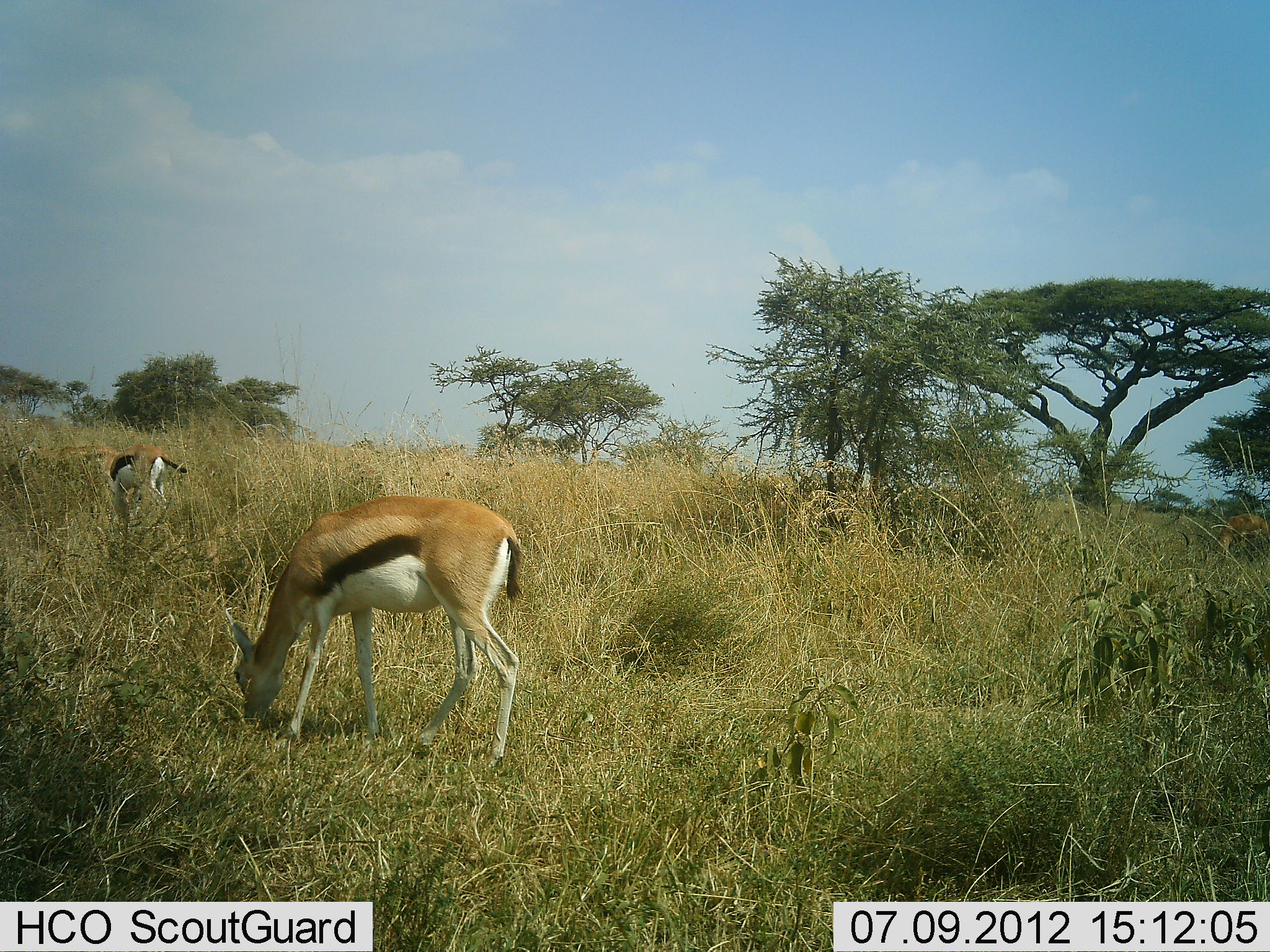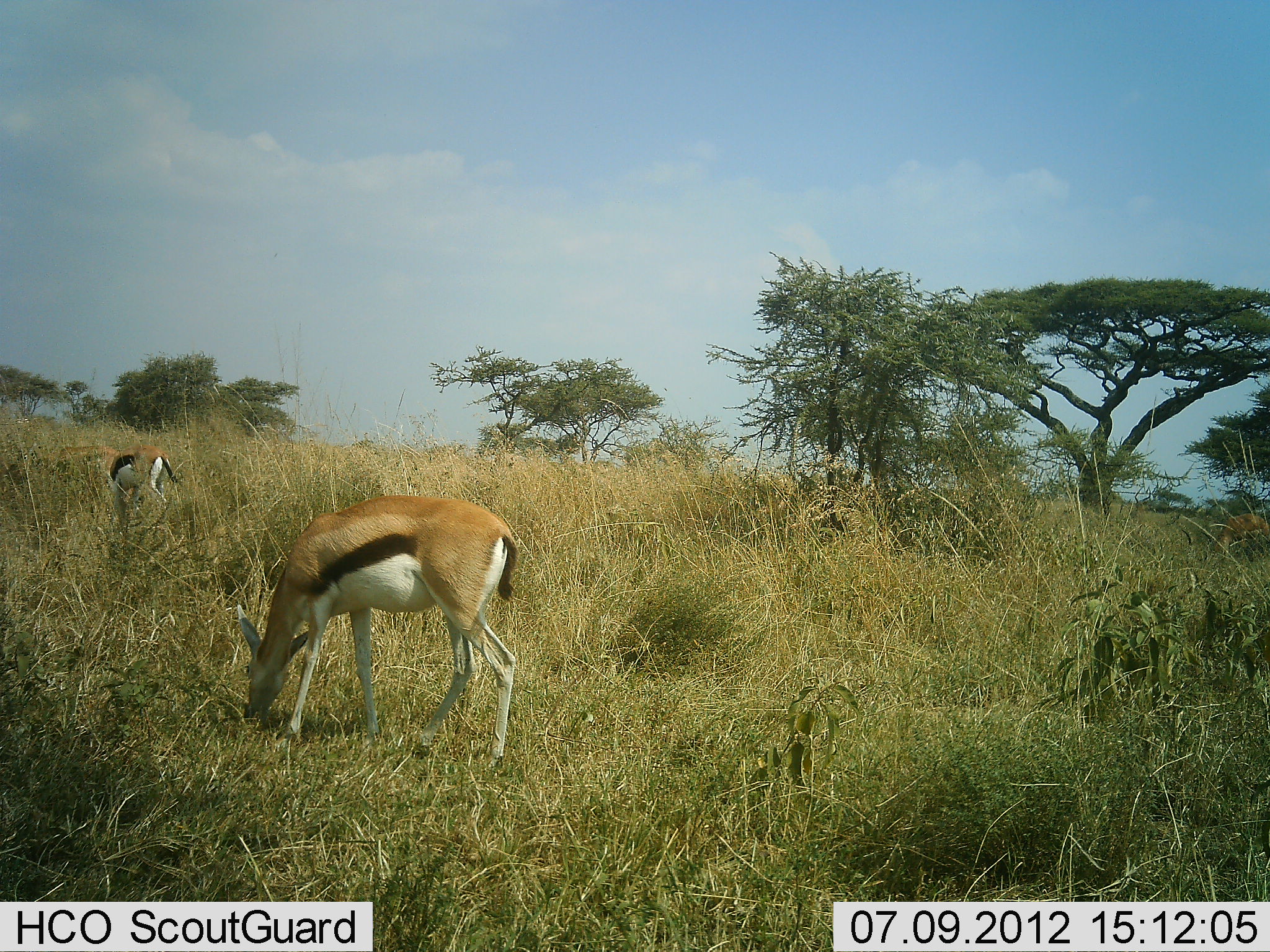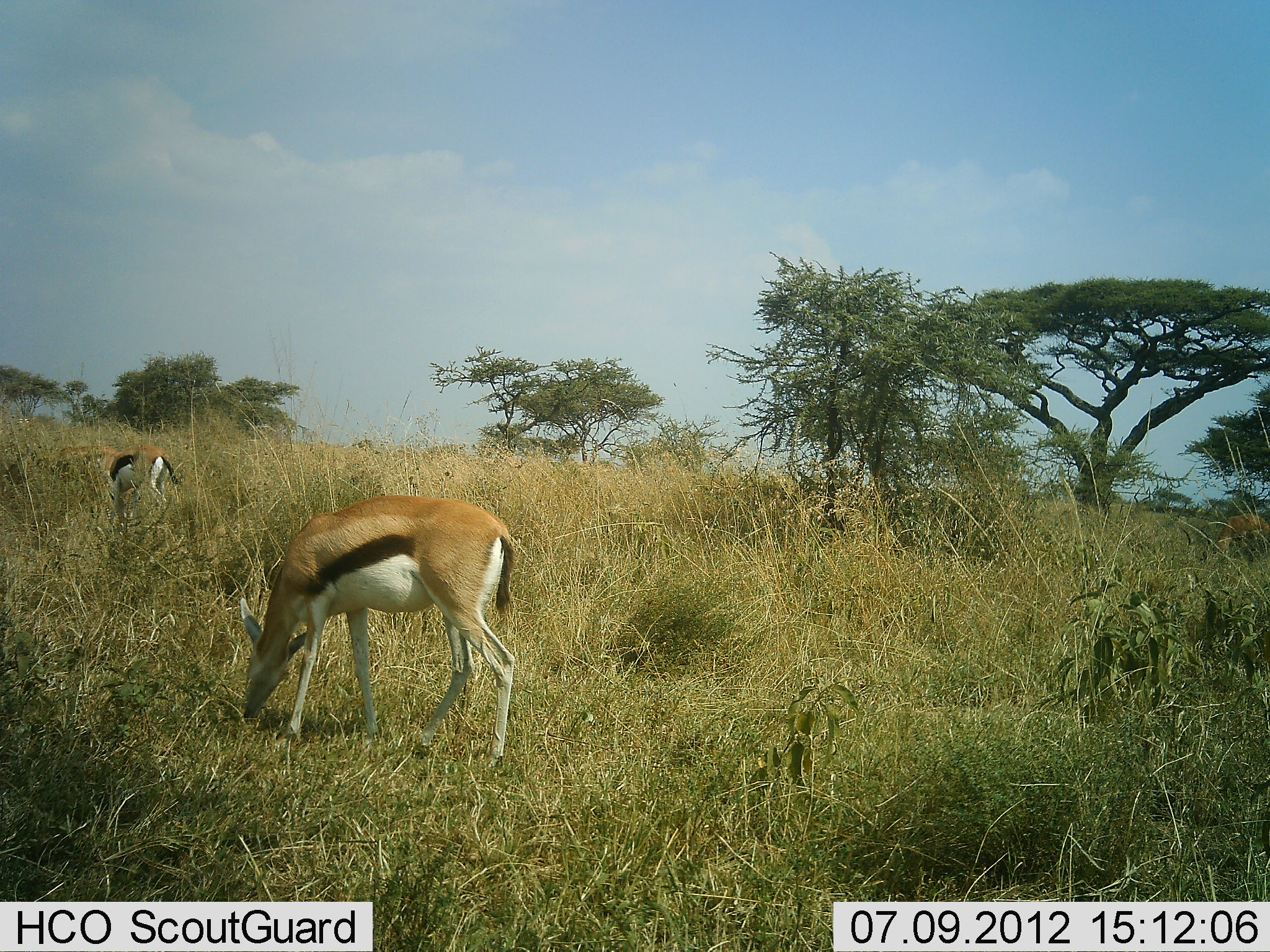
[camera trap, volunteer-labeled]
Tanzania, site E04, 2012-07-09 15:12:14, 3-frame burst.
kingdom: Animalia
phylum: Chordata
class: Mammalia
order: Artiodactyla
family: Bovidae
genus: Eudorcas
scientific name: Eudorcas thomsonii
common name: thomson's gazelle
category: gazellethomsons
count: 2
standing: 20%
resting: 0%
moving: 0%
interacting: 0%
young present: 0%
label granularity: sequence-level